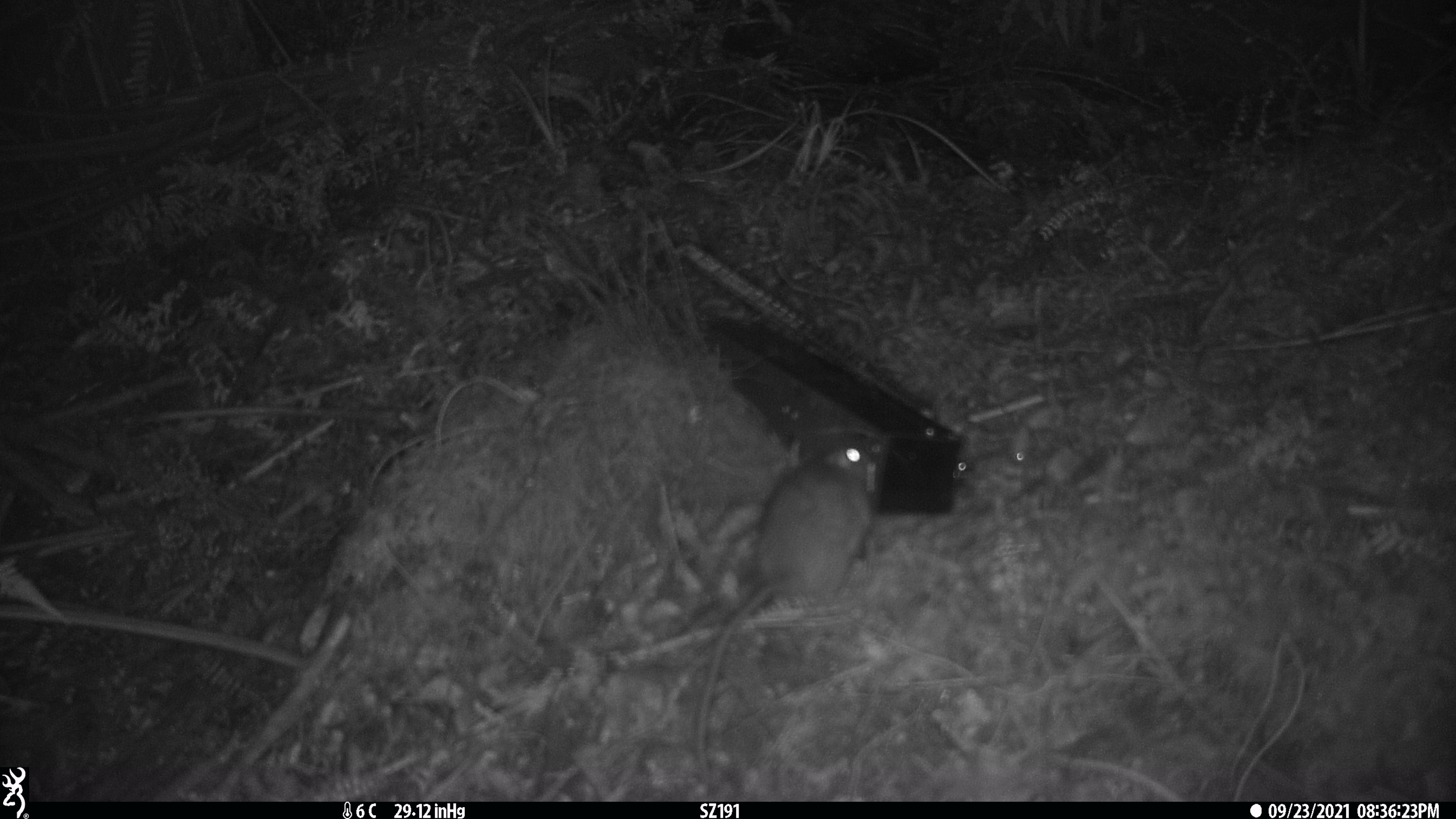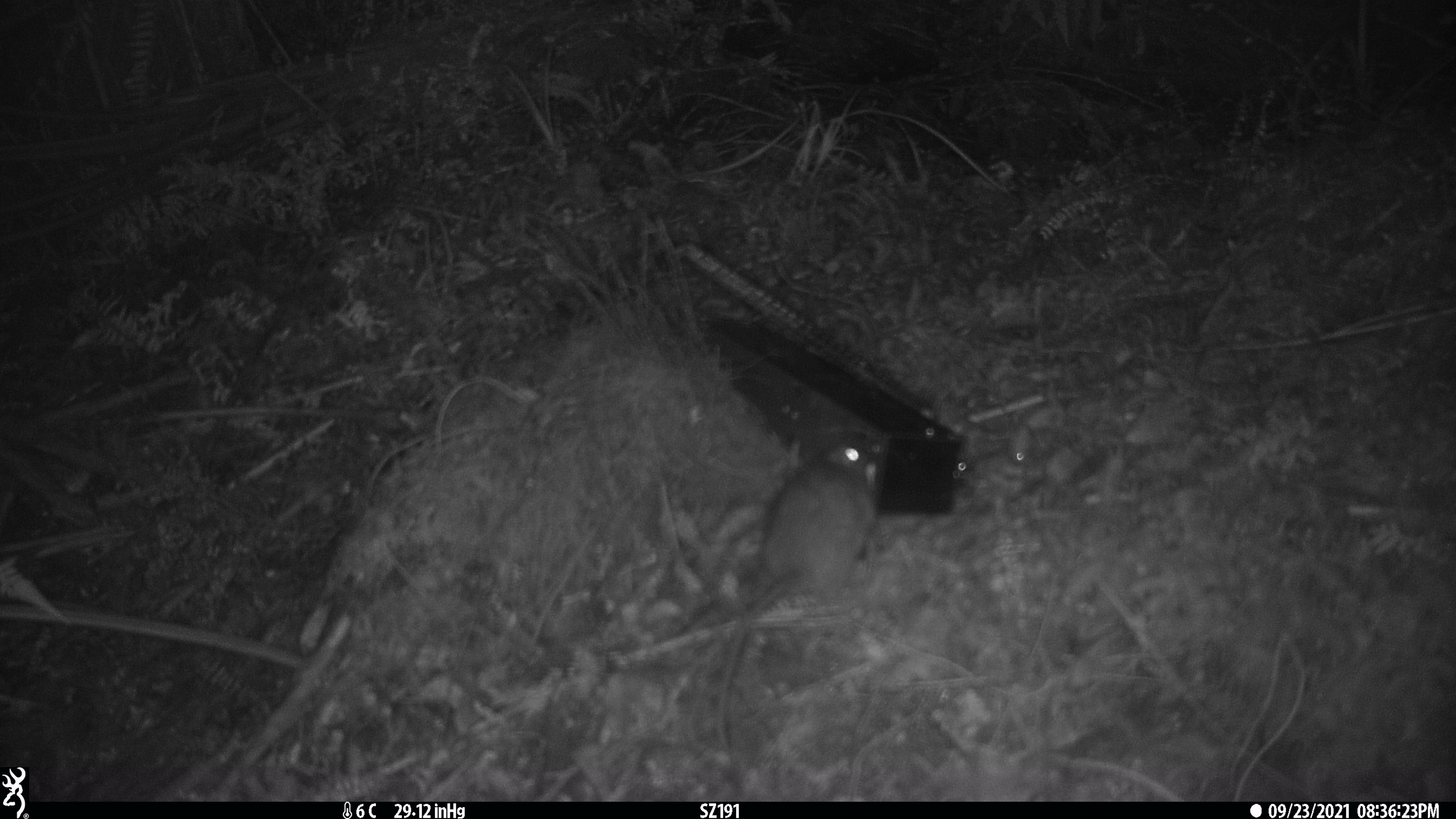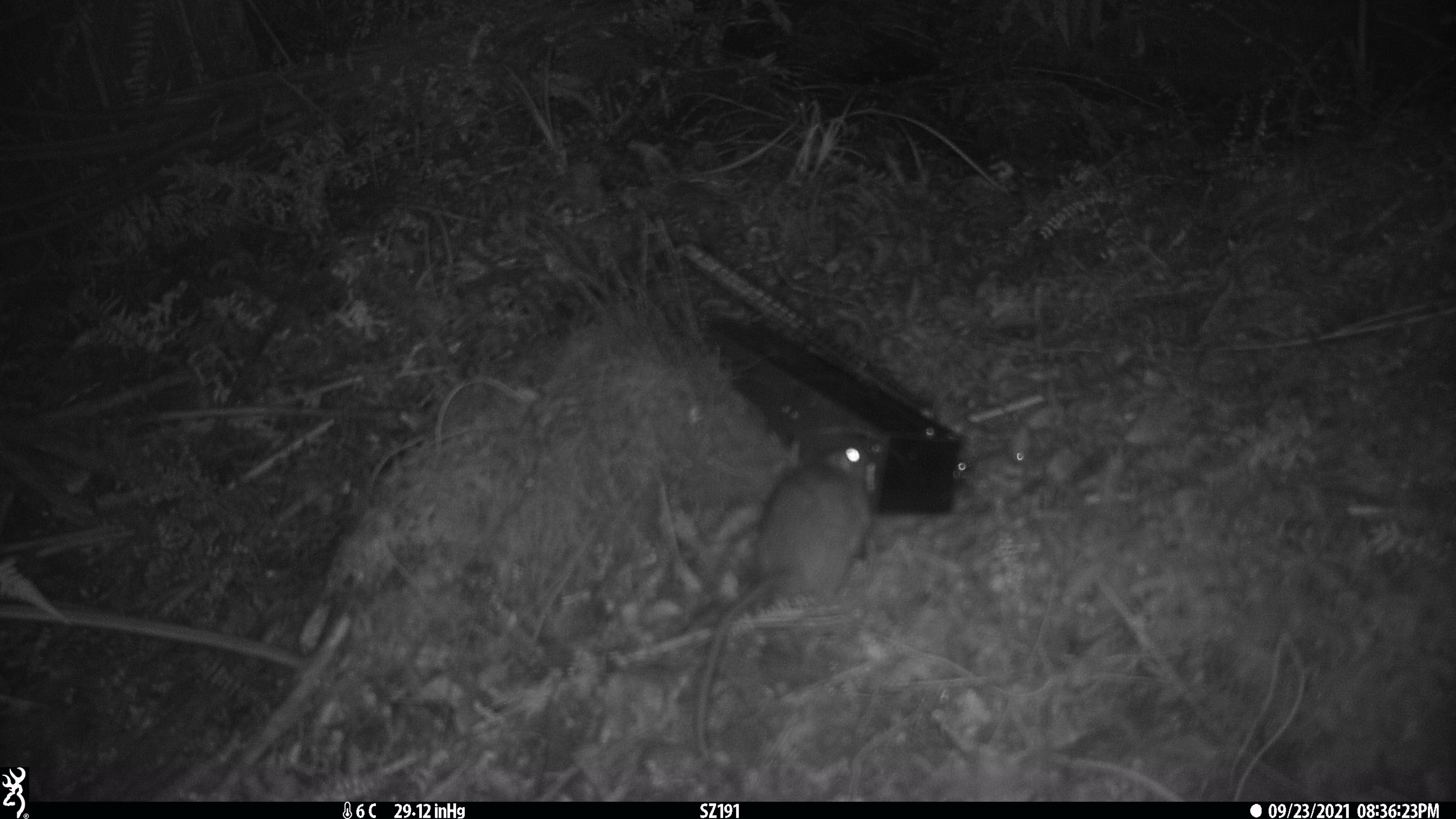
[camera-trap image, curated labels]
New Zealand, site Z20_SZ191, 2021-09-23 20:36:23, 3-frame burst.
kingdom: Animalia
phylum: Chordata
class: Mammalia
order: Rodentia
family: Muridae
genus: Rattus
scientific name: Rattus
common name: rat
Rat (Rattus).